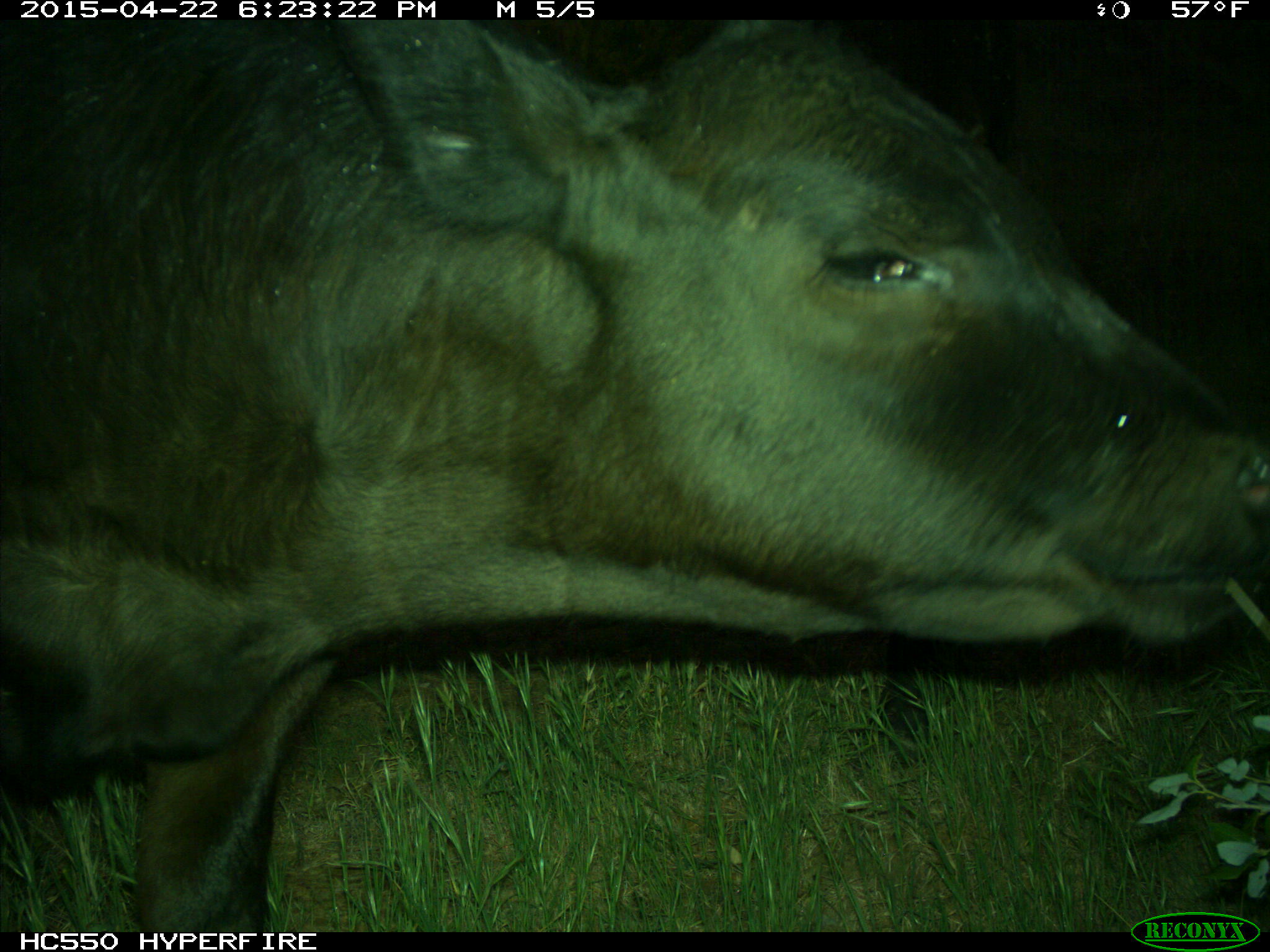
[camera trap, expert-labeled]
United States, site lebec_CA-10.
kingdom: Animalia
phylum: Chordata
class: Mammalia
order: Artiodactyla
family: Bovidae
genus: Bos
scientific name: Bos taurus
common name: domestic cow